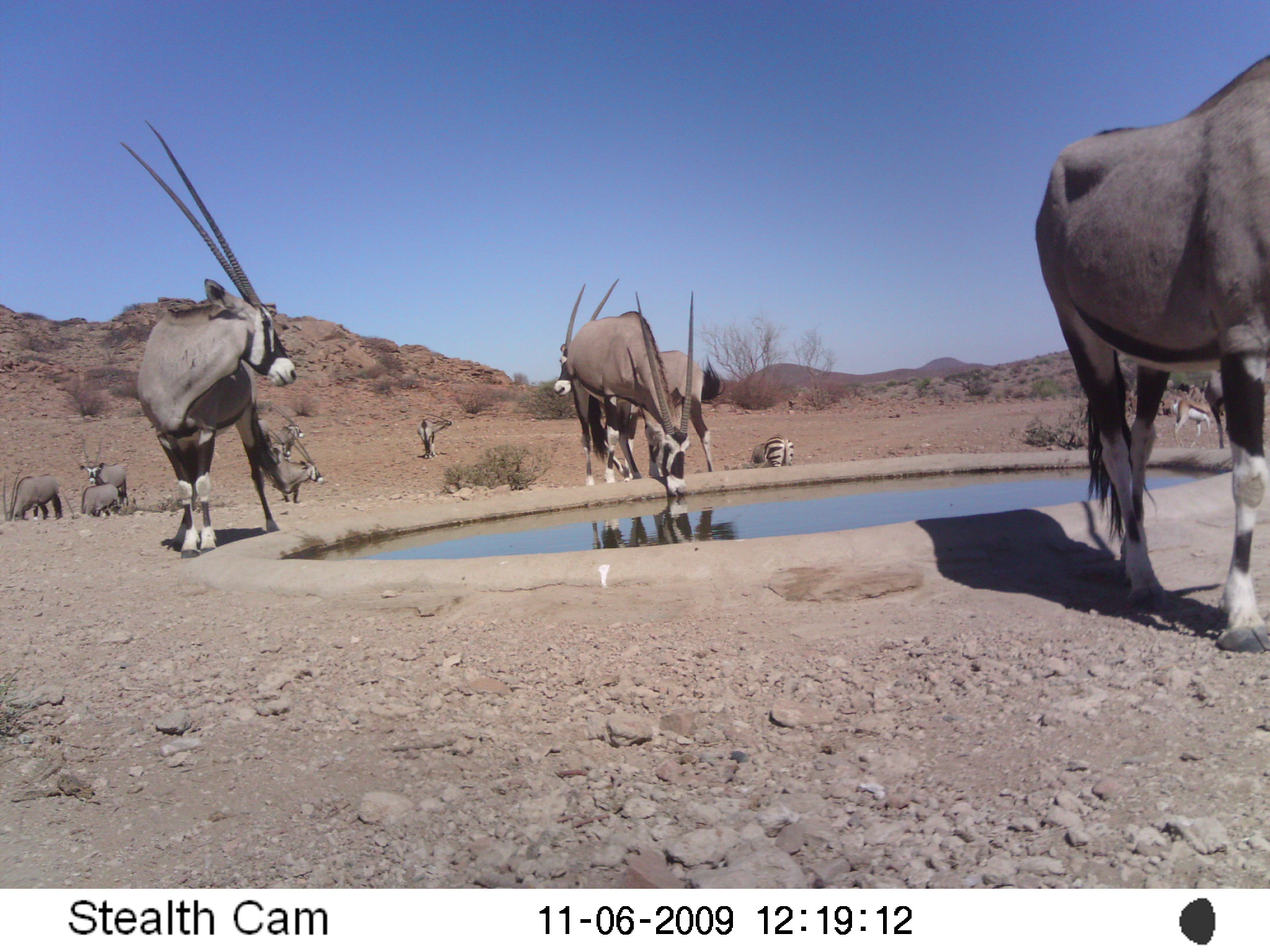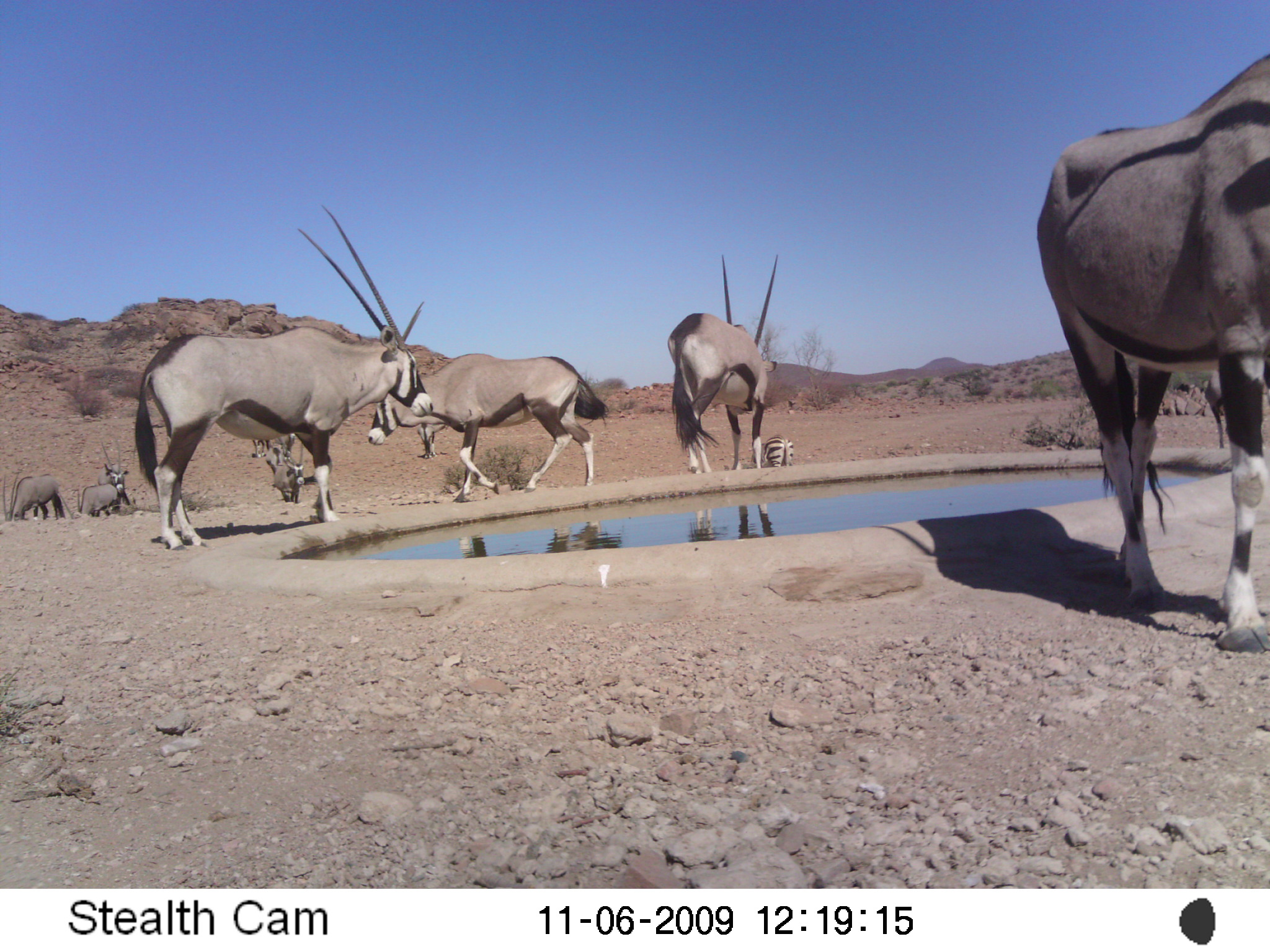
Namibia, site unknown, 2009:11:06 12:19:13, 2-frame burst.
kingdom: Animalia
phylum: Chordata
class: Mammalia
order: Artiodactyla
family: Bovidae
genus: Oryx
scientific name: Oryx gazella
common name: gemsbok